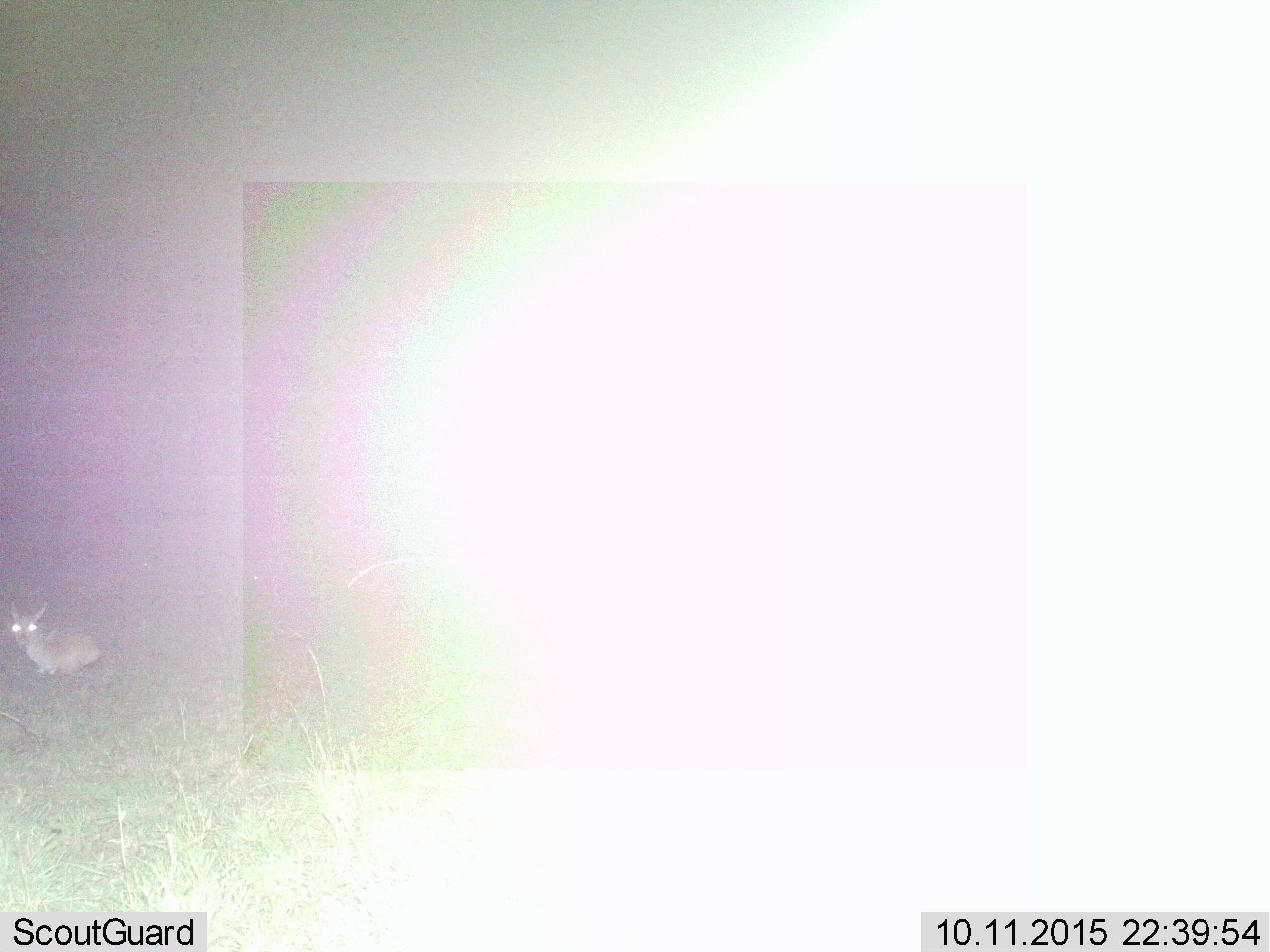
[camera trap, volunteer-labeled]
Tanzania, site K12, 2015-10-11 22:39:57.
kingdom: Animalia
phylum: Chordata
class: Mammalia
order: Artiodactyla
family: Bovidae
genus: Eudorcas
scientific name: Eudorcas thomsonii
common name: thomson's gazelle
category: gazellethomsons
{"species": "gazellethomsons (thomson's gazelle) (Eudorcas thomsonii)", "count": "2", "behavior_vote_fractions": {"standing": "25%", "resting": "100%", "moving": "25%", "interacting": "0%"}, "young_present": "25%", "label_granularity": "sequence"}